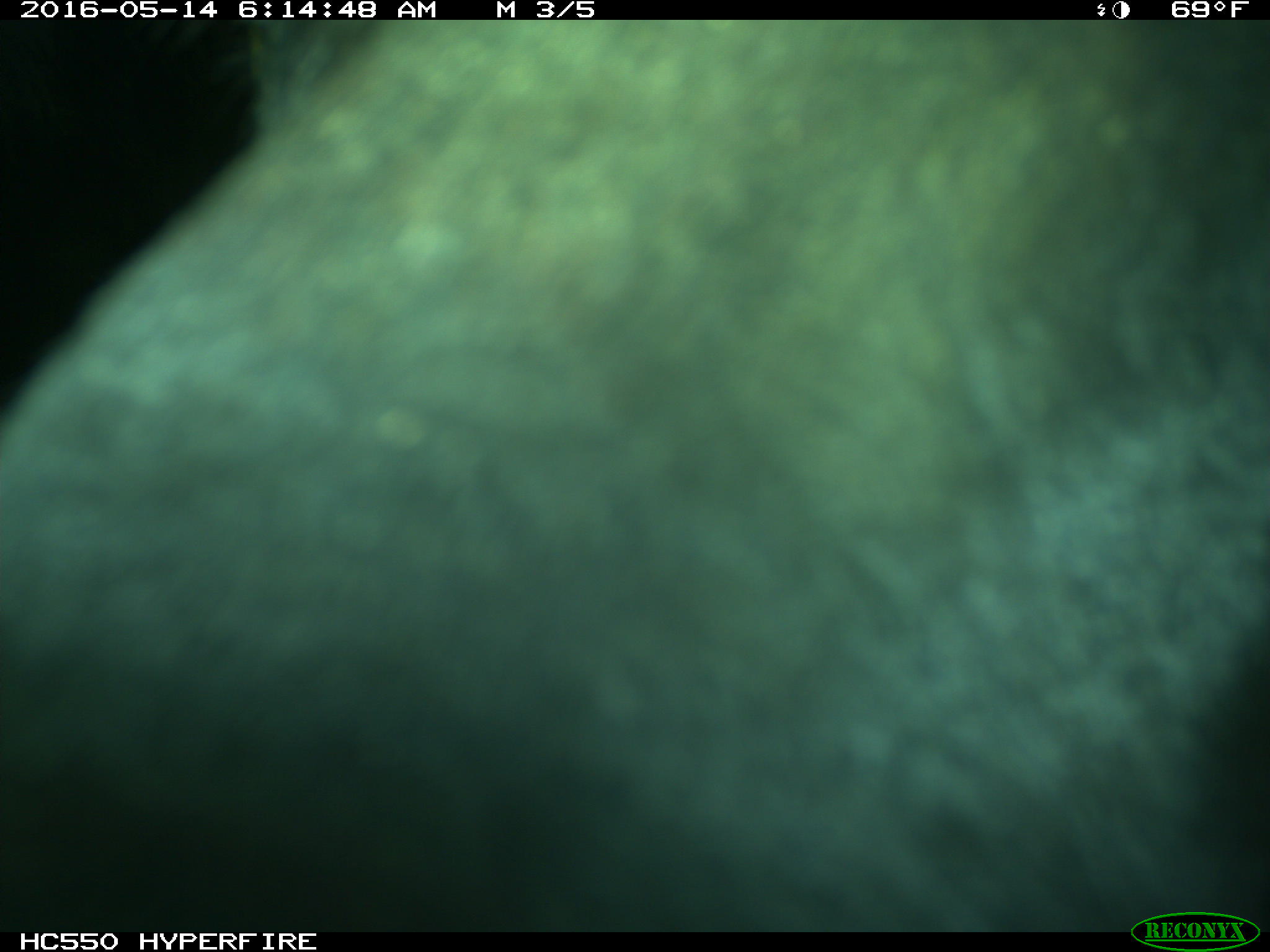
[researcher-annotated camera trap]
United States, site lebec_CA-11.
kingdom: Animalia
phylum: Chordata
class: Mammalia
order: Artiodactyla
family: Bovidae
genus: Bos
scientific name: Bos taurus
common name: domestic cow